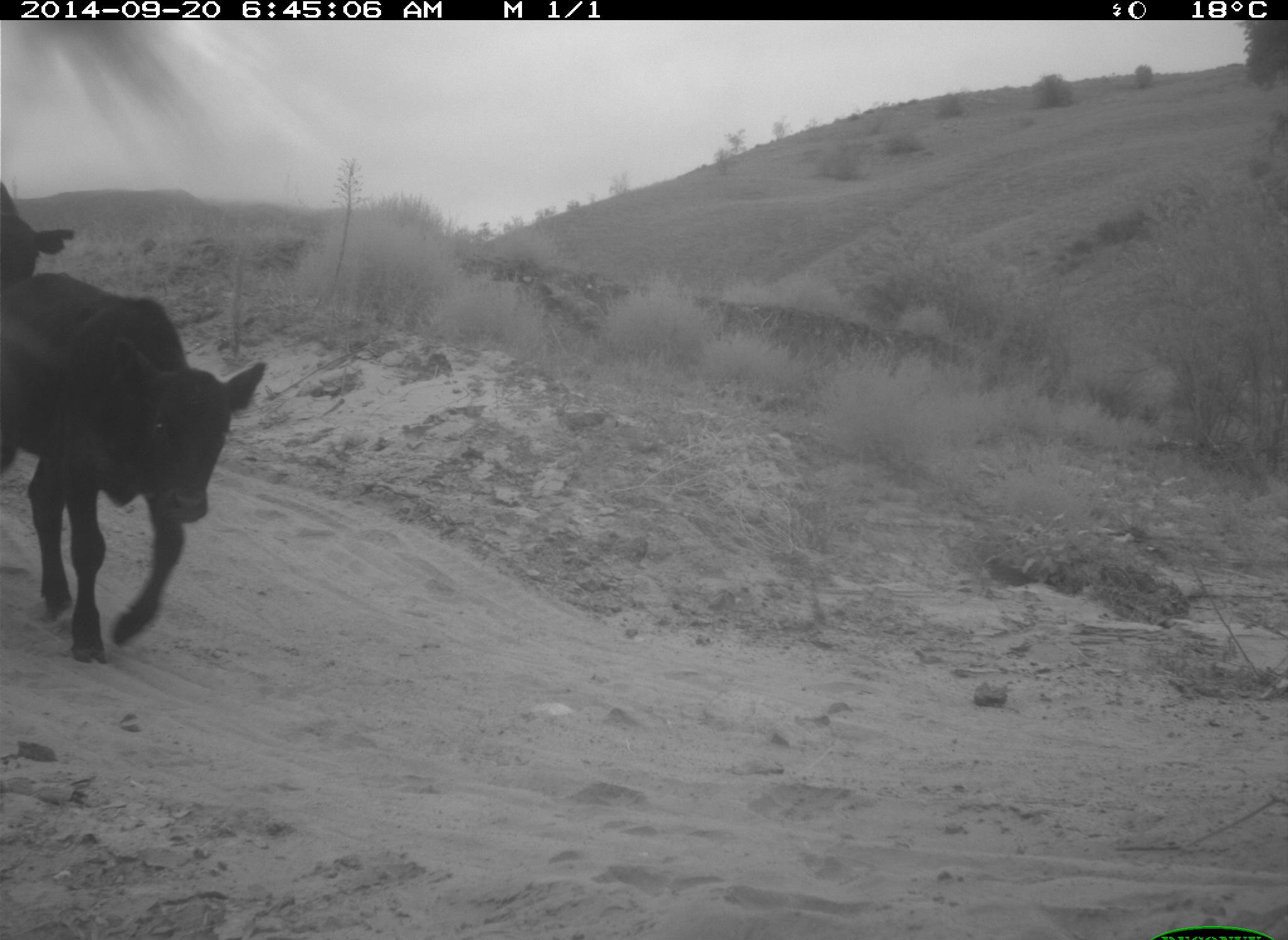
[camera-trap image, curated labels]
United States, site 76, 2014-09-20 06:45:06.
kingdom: Animalia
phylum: Chordata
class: Mammalia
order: Artiodactyla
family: Bovidae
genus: Bos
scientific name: Bos taurus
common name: cow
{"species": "cow (Bos taurus)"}